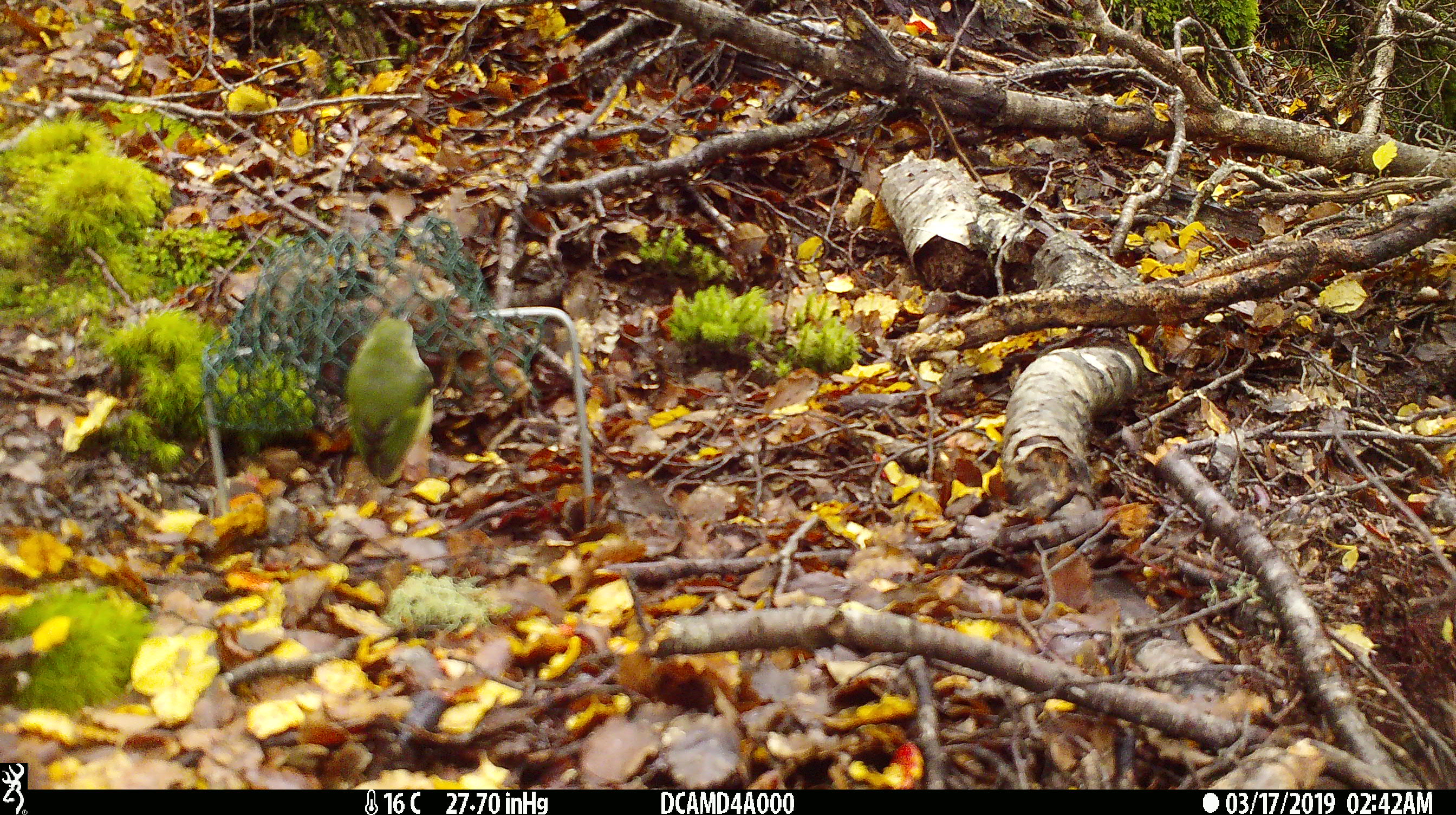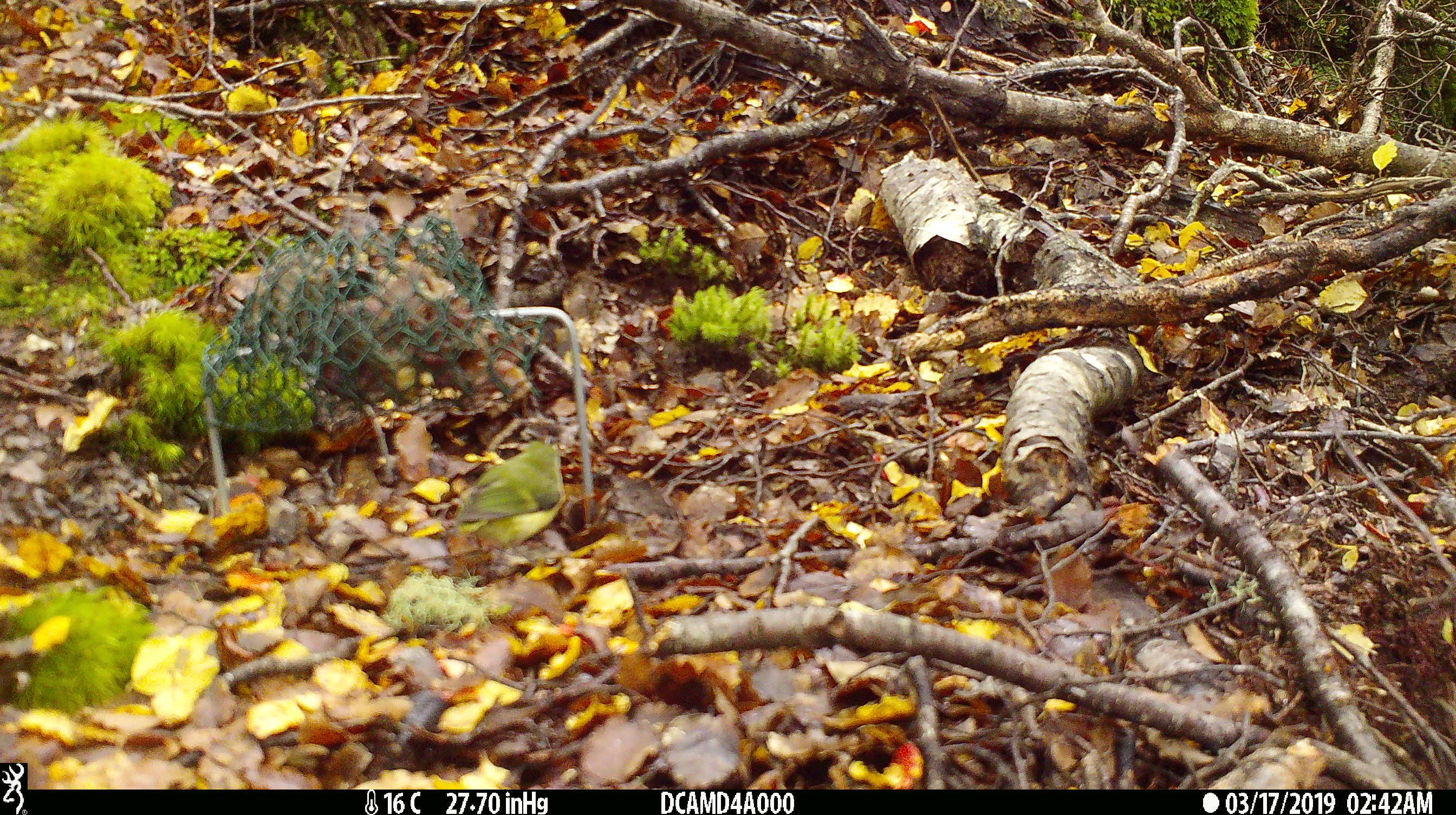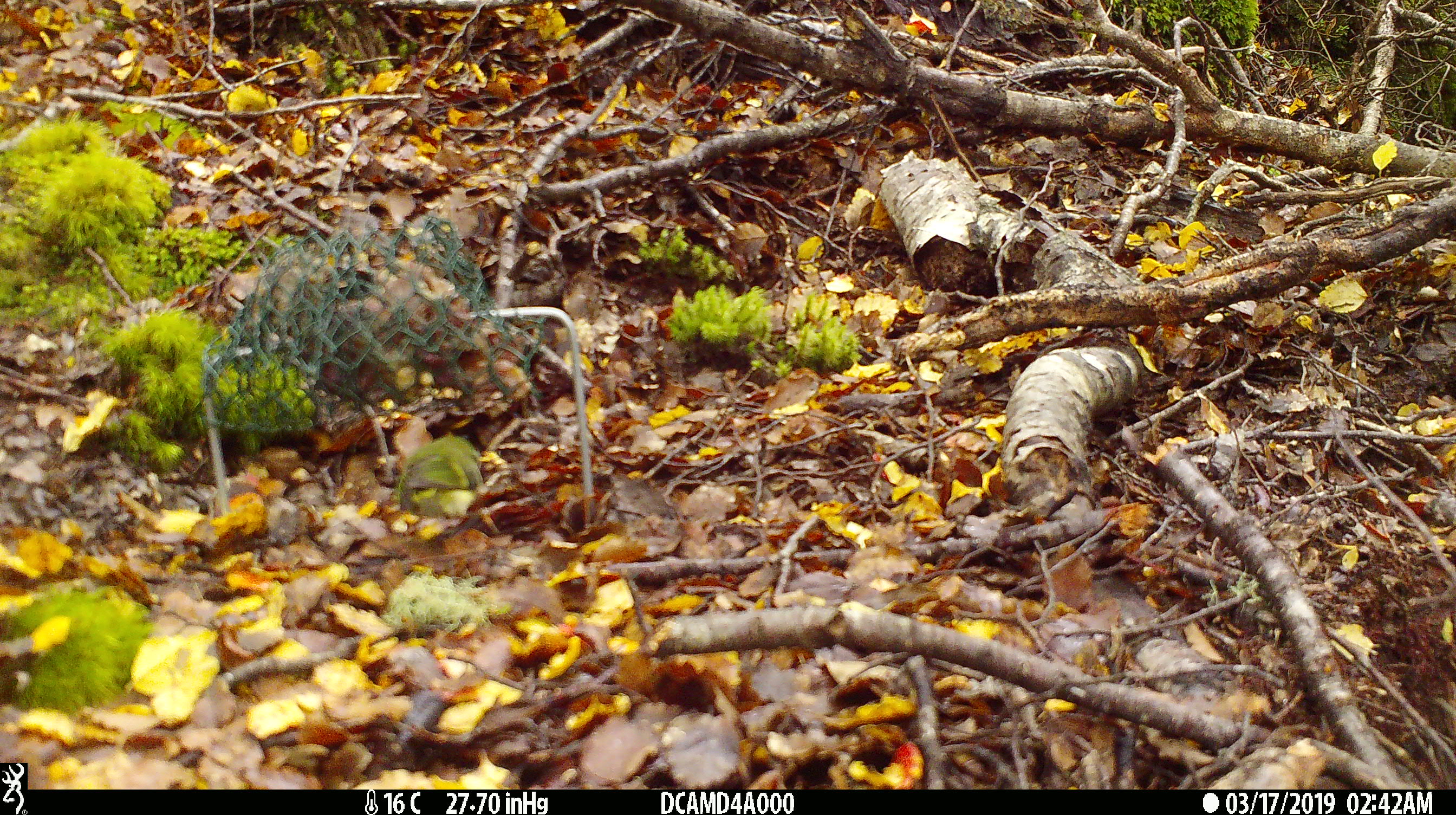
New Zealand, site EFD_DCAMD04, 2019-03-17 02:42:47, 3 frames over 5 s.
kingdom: Animalia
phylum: Chordata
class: Aves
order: Passeriformes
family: Acanthisittidae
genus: Acanthisitta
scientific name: Acanthisitta chloris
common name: rifleman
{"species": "rifleman (Acanthisitta chloris)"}